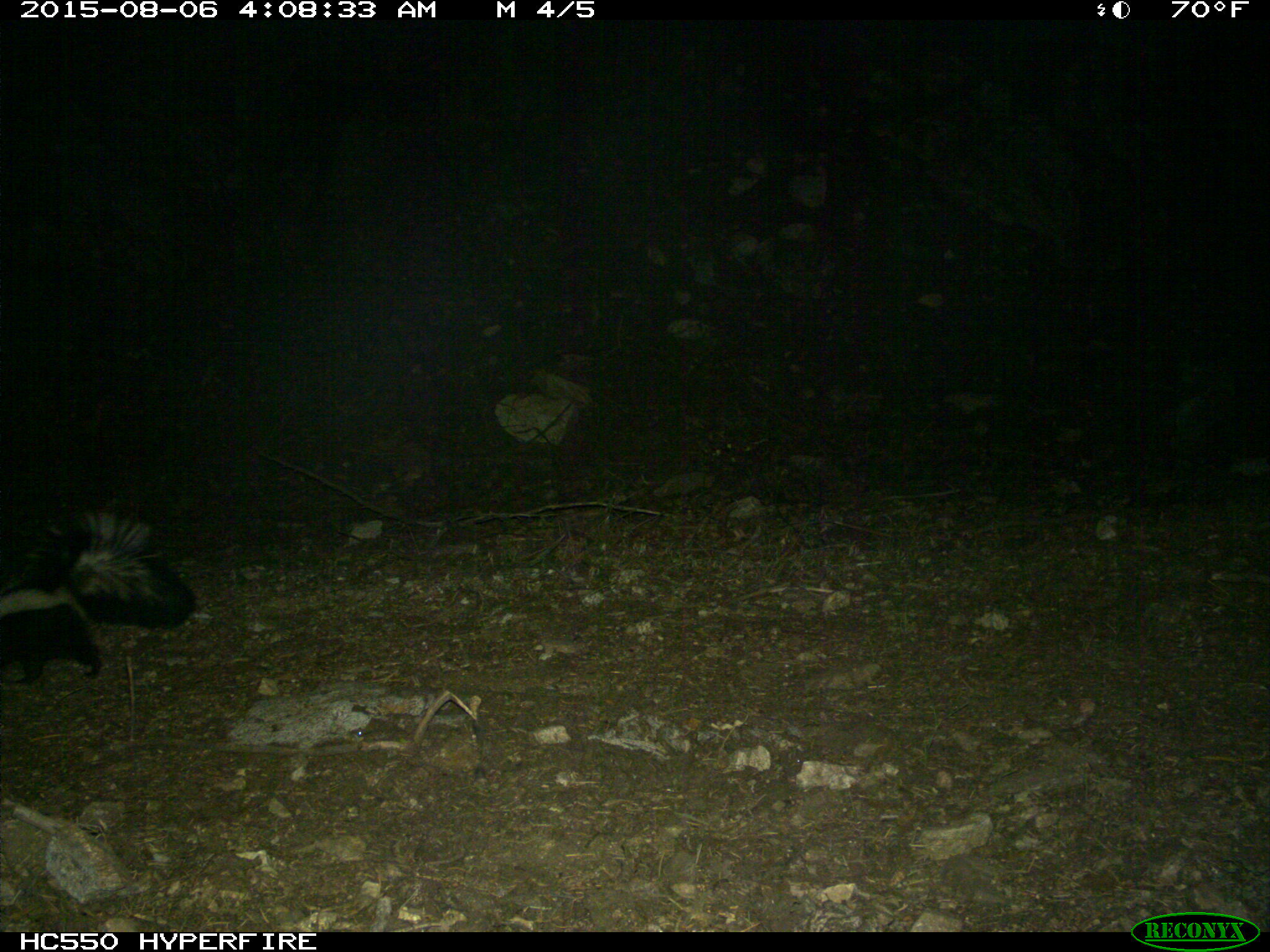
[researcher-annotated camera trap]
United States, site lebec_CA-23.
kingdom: Animalia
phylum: Chordata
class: Mammalia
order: Carnivora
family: Mephitidae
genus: Mephitis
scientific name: Mephitis mephitis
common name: striped skunk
Mephitis mephitis (striped skunk).